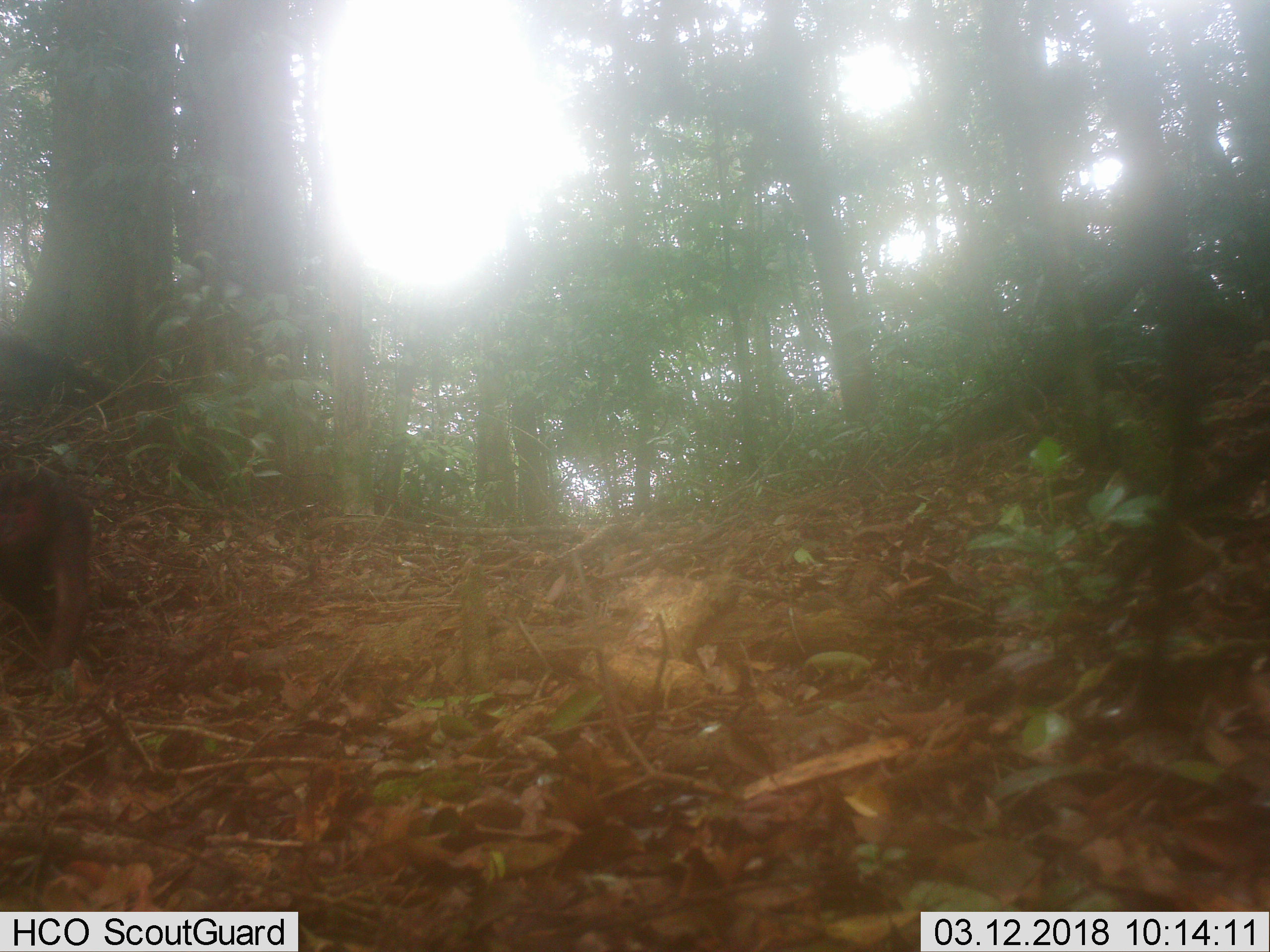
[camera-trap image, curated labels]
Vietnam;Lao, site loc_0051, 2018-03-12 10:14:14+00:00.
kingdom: Animalia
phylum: Chordata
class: Mammalia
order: Primates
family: Cercopithecidae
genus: Macaca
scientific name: Macaca arctoides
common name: stump-tailed macaque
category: stump tailed macaque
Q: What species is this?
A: Stump tailed macaque (stump-tailed macaque) (Macaca arctoides).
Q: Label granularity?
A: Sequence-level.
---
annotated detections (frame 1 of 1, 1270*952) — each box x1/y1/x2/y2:
stump tailed macaque: 0/468/91/668